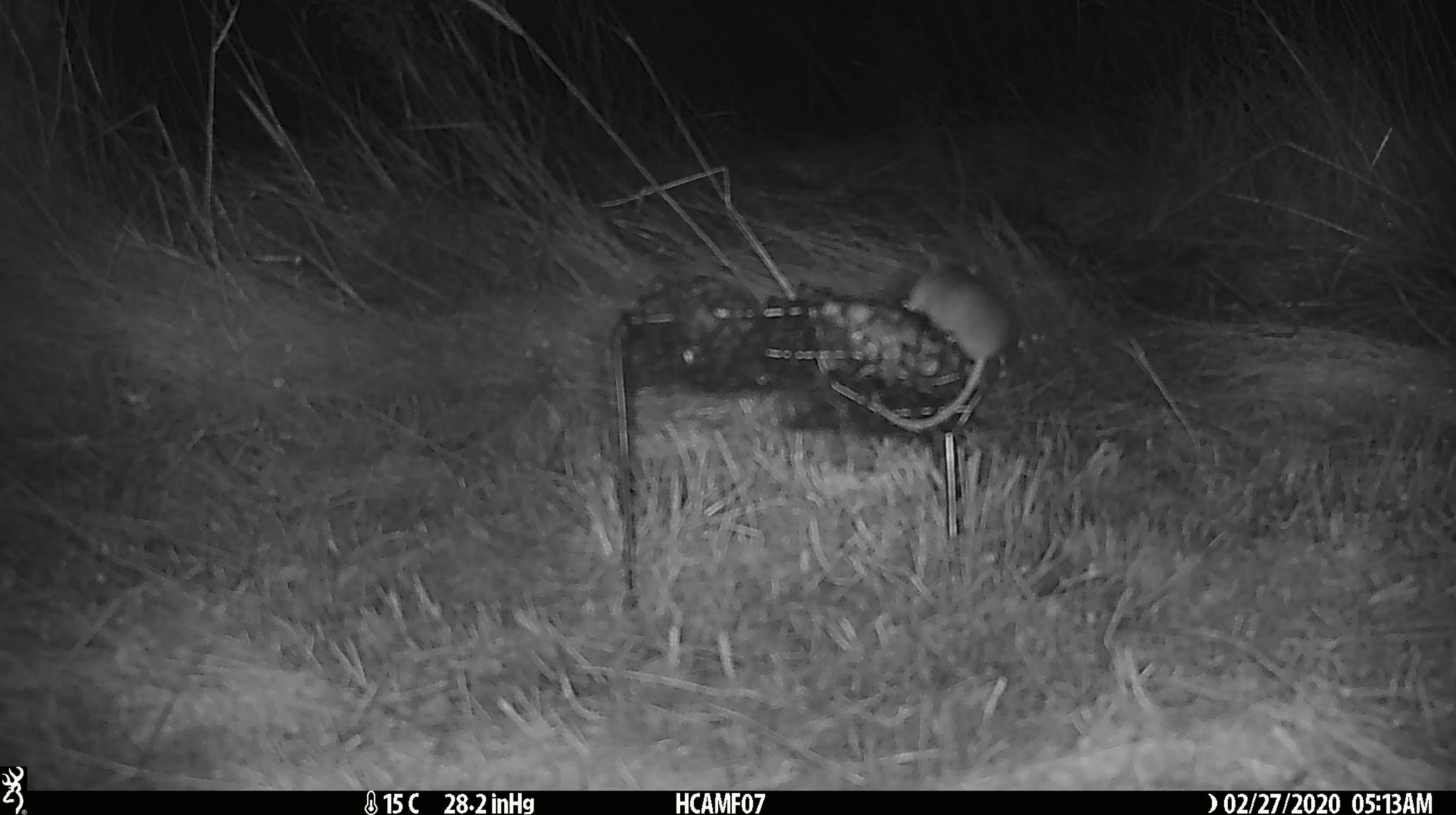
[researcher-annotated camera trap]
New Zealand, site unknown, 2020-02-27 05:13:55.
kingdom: Animalia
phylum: Chordata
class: Mammalia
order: Rodentia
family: Muridae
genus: Mus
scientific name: Mus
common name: mouse